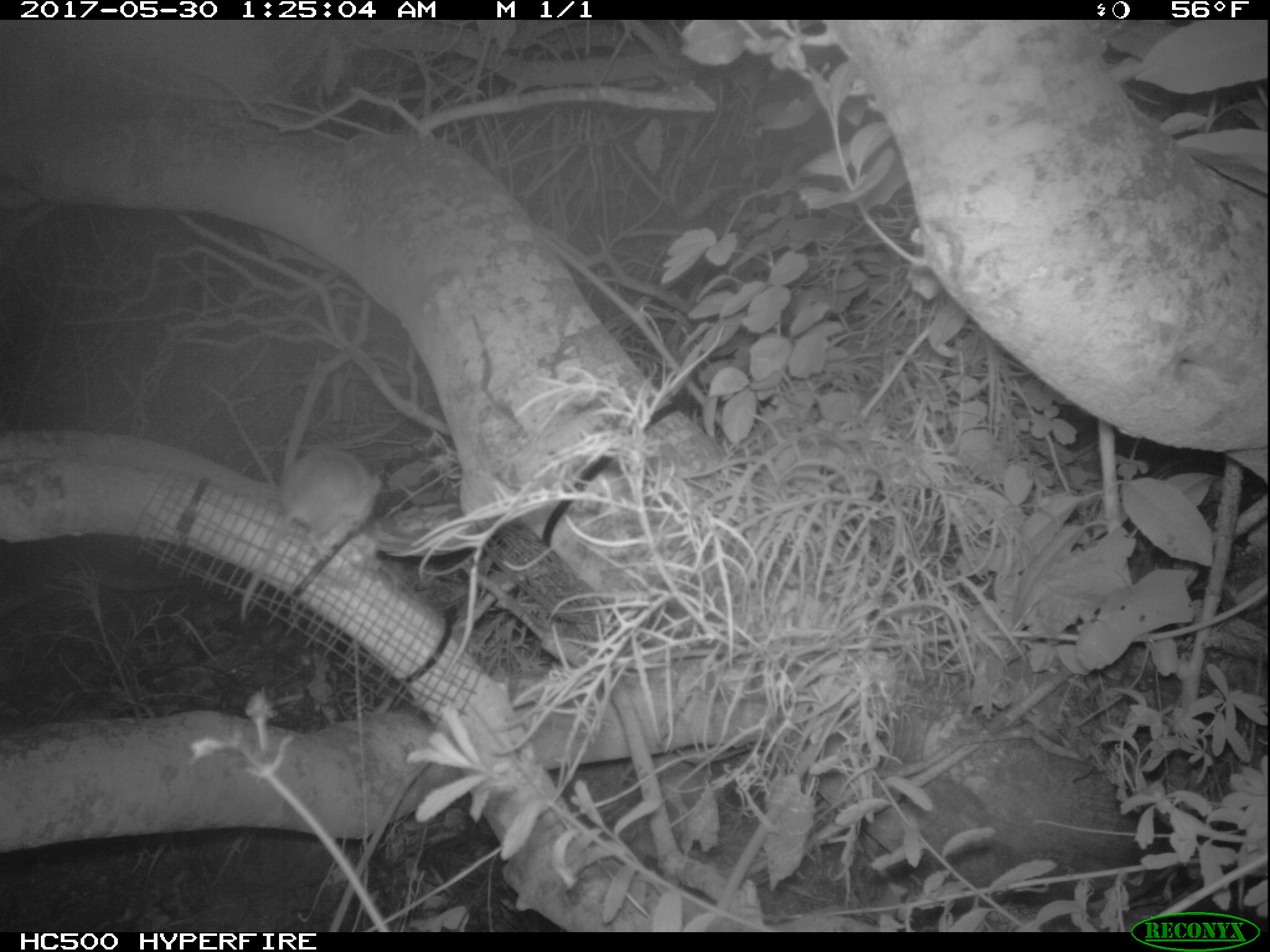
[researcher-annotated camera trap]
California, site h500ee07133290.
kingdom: Animalia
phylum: Chordata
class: Mammalia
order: Rodentia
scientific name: Rodentia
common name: rodent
Rodent (Rodentia).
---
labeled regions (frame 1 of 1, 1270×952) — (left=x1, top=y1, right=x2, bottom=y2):
rodent: (left=241, top=448, right=382, bottom=621)